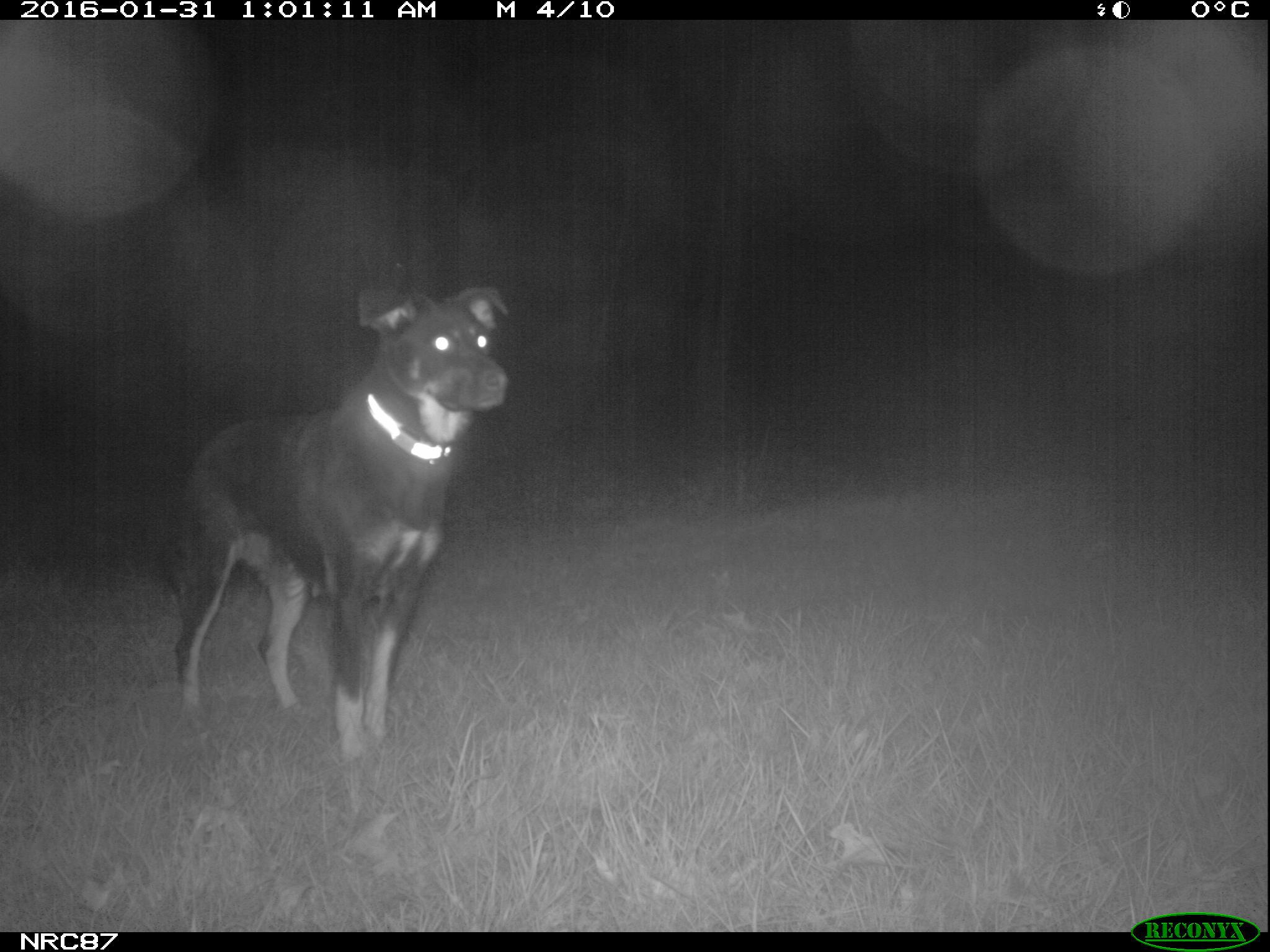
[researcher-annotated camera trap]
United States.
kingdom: Animalia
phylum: Chordata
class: Mammalia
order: Carnivora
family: Canidae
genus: Canis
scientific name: Canis familiaris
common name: domestic dog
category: Dog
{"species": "Dog (domestic dog) (Canis familiaris)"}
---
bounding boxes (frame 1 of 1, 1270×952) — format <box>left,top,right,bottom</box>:
Dog: <box>147,265,507,756</box>